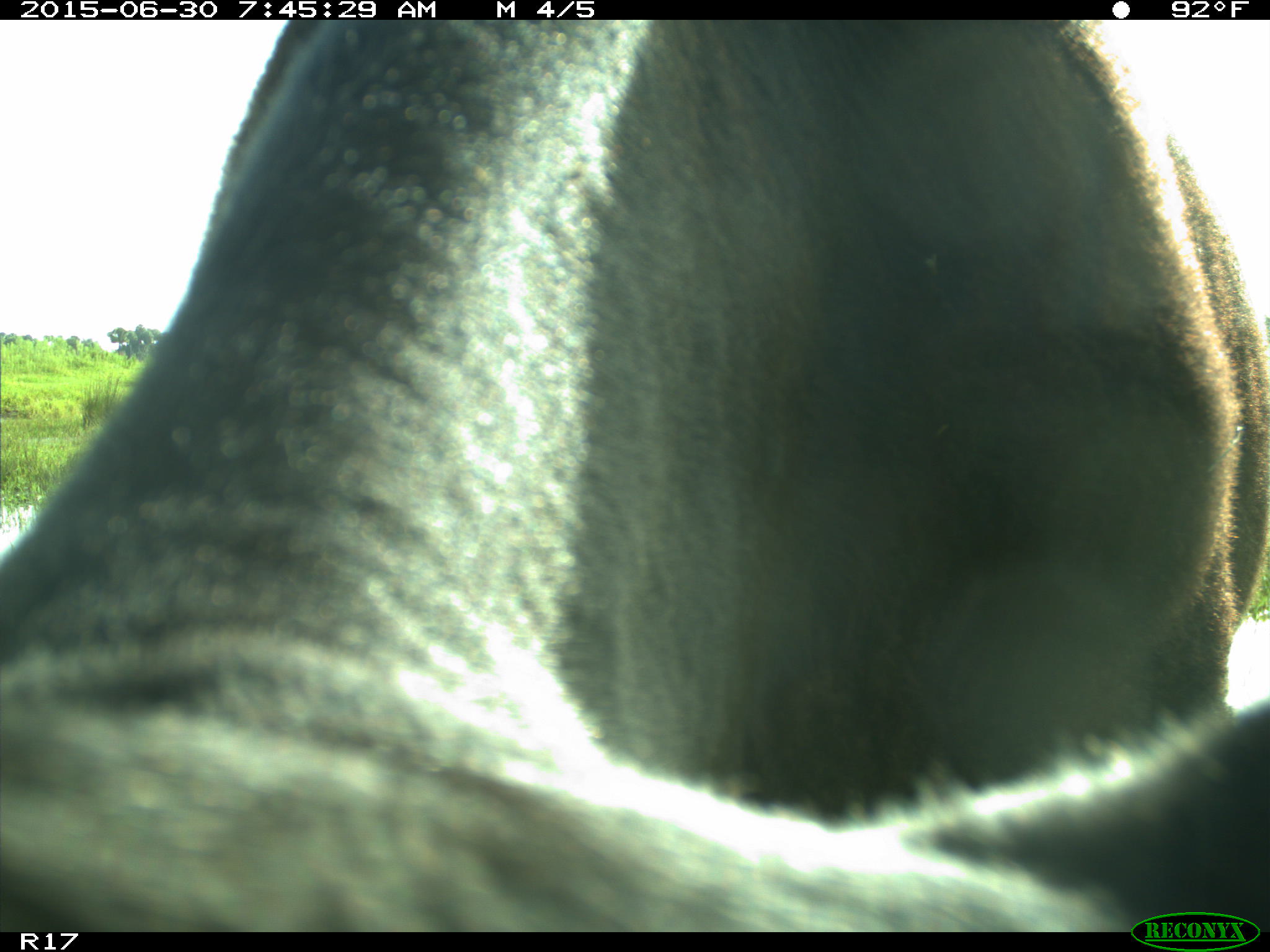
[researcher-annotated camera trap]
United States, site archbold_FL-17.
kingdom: Animalia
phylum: Chordata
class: Mammalia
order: Artiodactyla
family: Bovidae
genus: Bos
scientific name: Bos taurus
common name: domestic cow